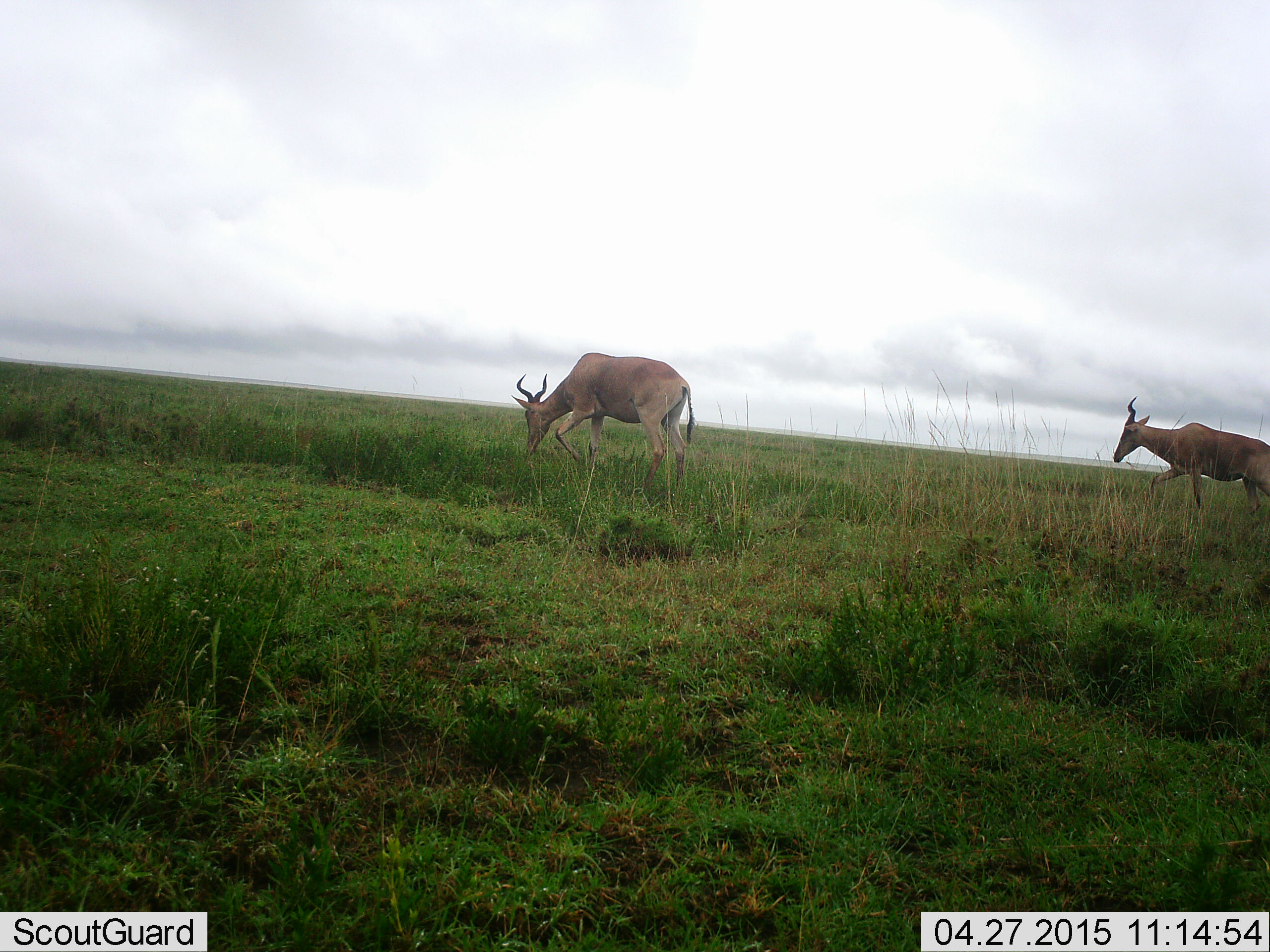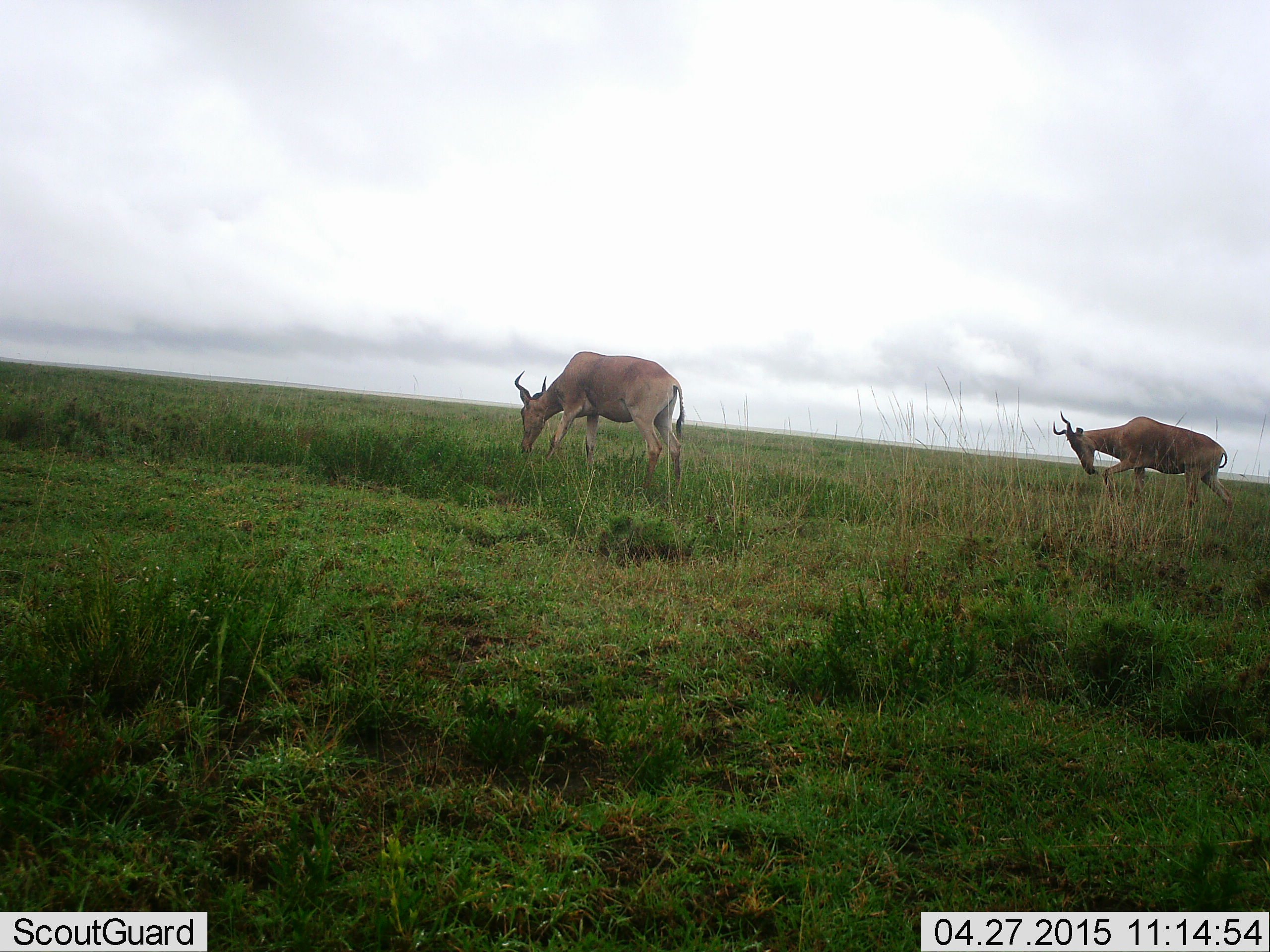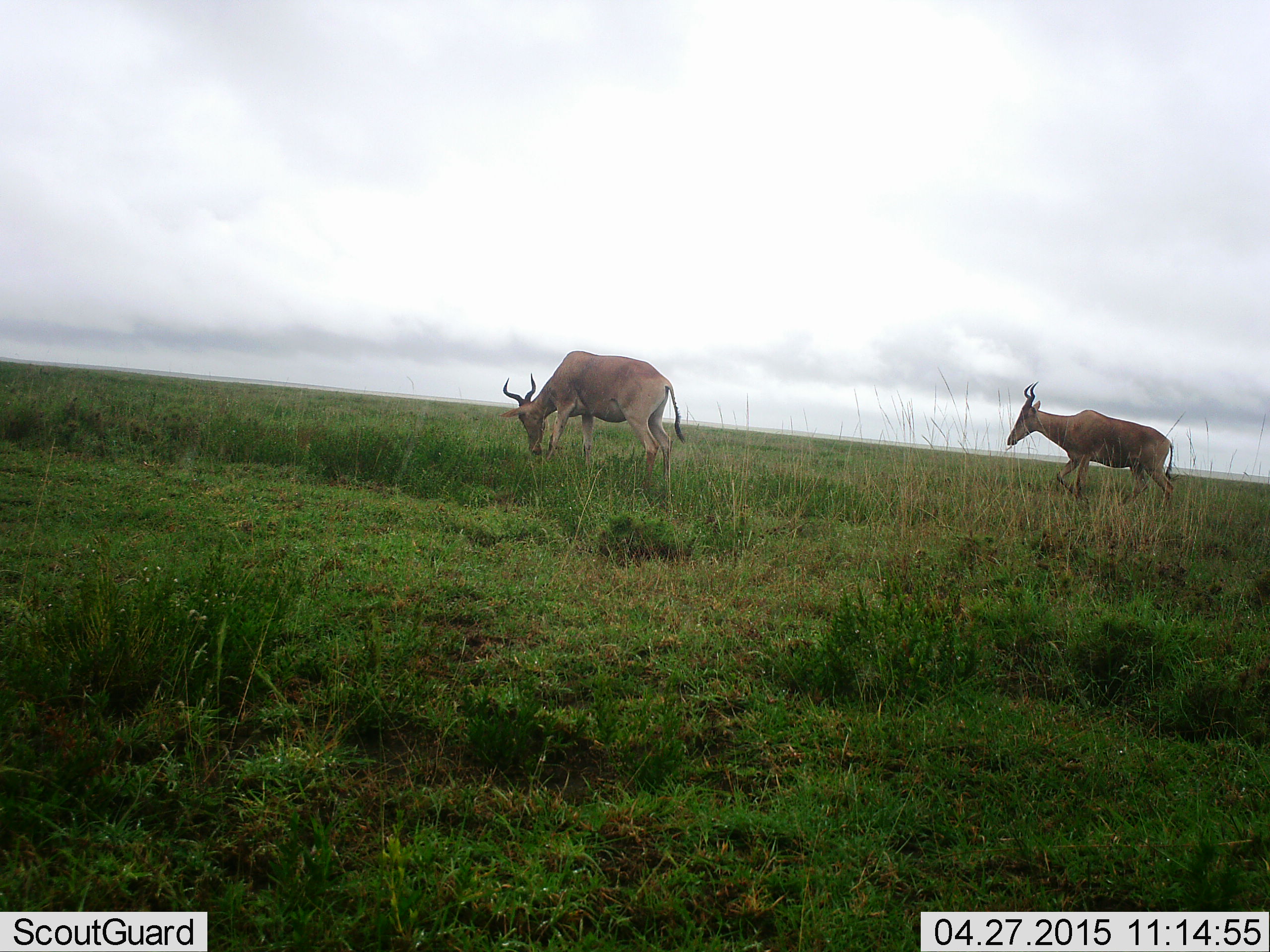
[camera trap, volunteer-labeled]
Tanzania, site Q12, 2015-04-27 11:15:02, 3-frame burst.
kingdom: Animalia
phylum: Chordata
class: Mammalia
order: Artiodactyla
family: Bovidae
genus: Alcelaphus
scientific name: Alcelaphus buselaphus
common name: hartebeest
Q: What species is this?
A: Hartebeest (Alcelaphus buselaphus).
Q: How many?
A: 2.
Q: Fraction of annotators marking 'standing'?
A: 30%.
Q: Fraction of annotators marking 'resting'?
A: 0%.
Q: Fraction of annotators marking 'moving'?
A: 60%.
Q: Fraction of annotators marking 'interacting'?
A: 0%.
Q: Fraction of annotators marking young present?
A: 0%.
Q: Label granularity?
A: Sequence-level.